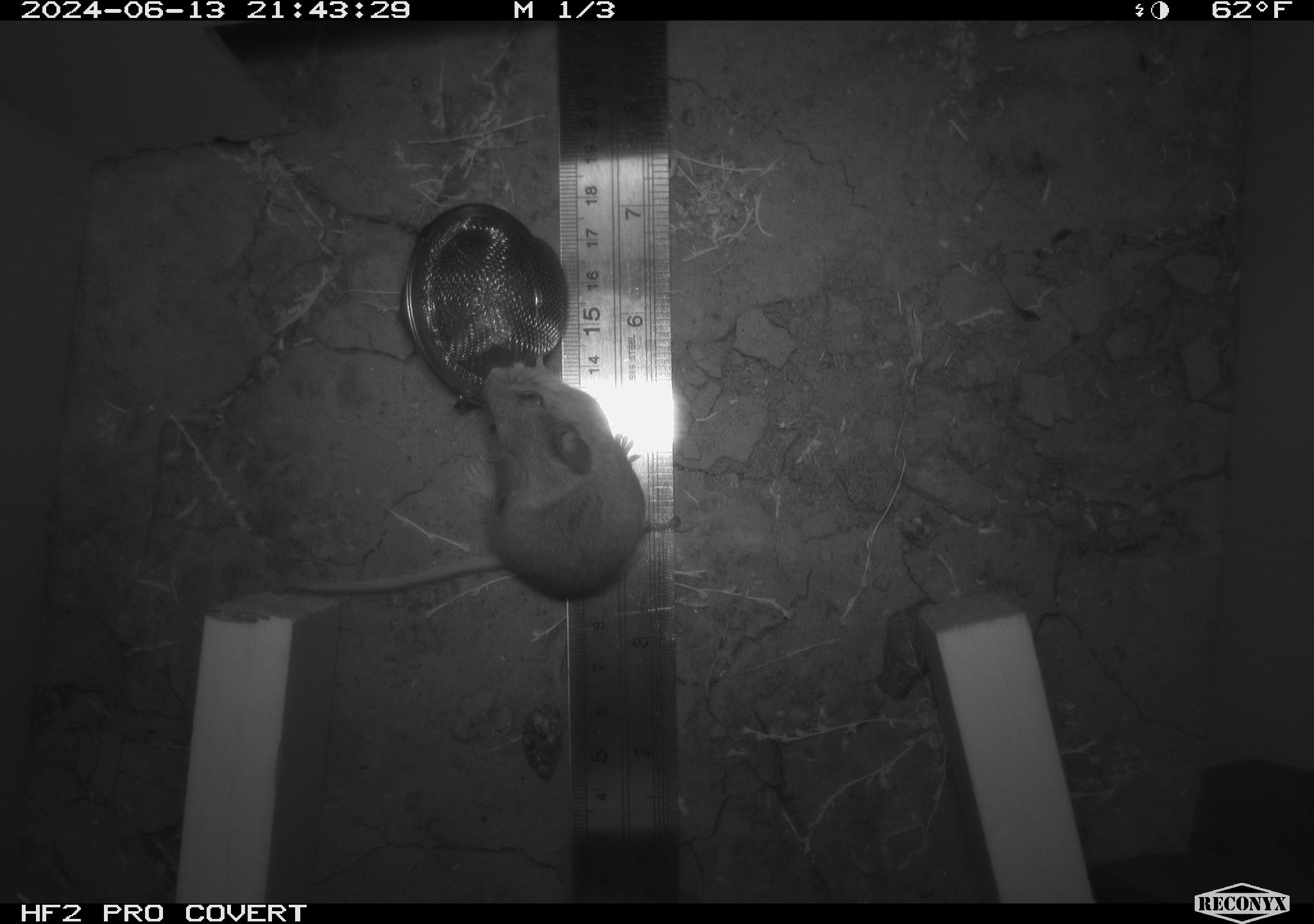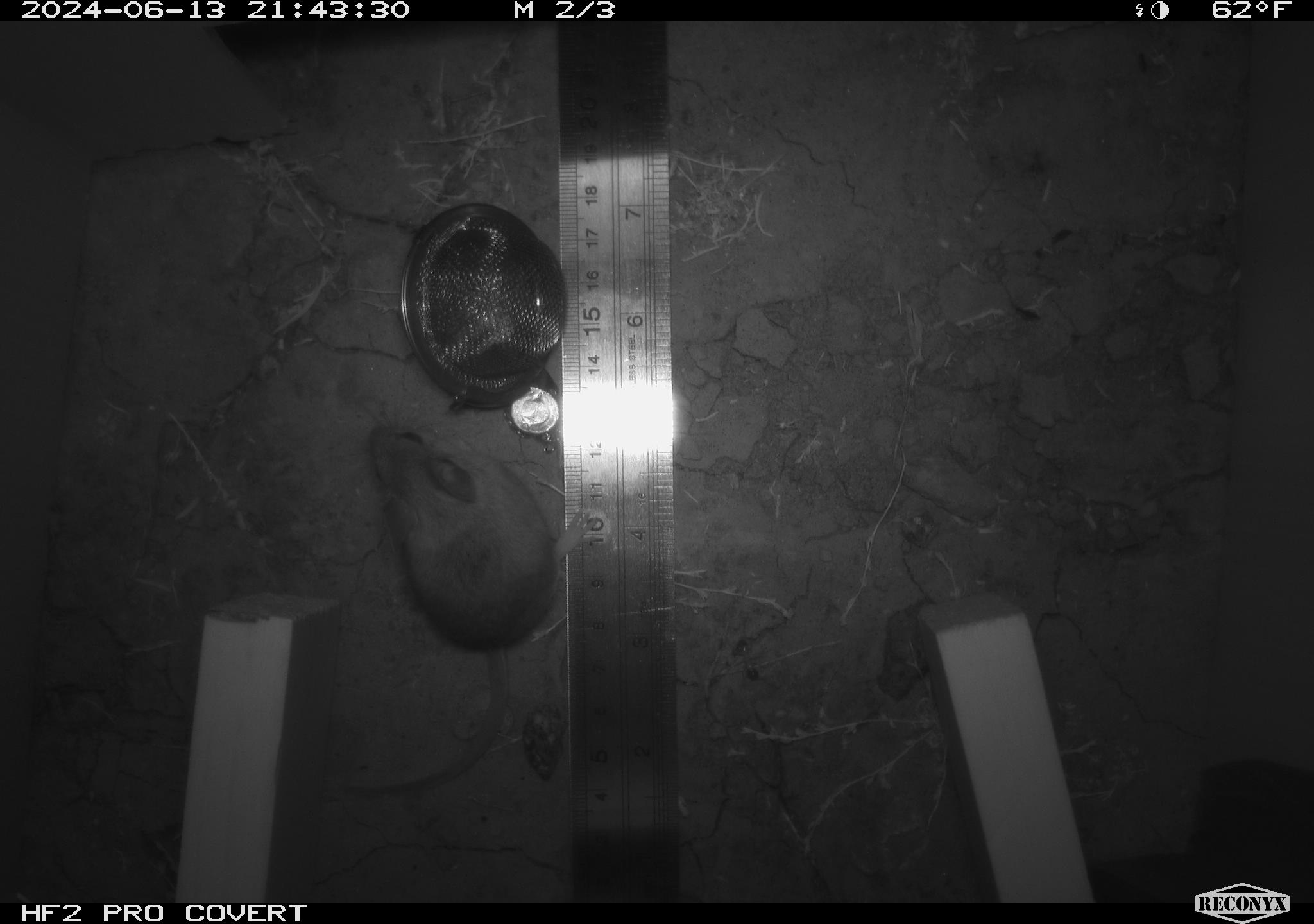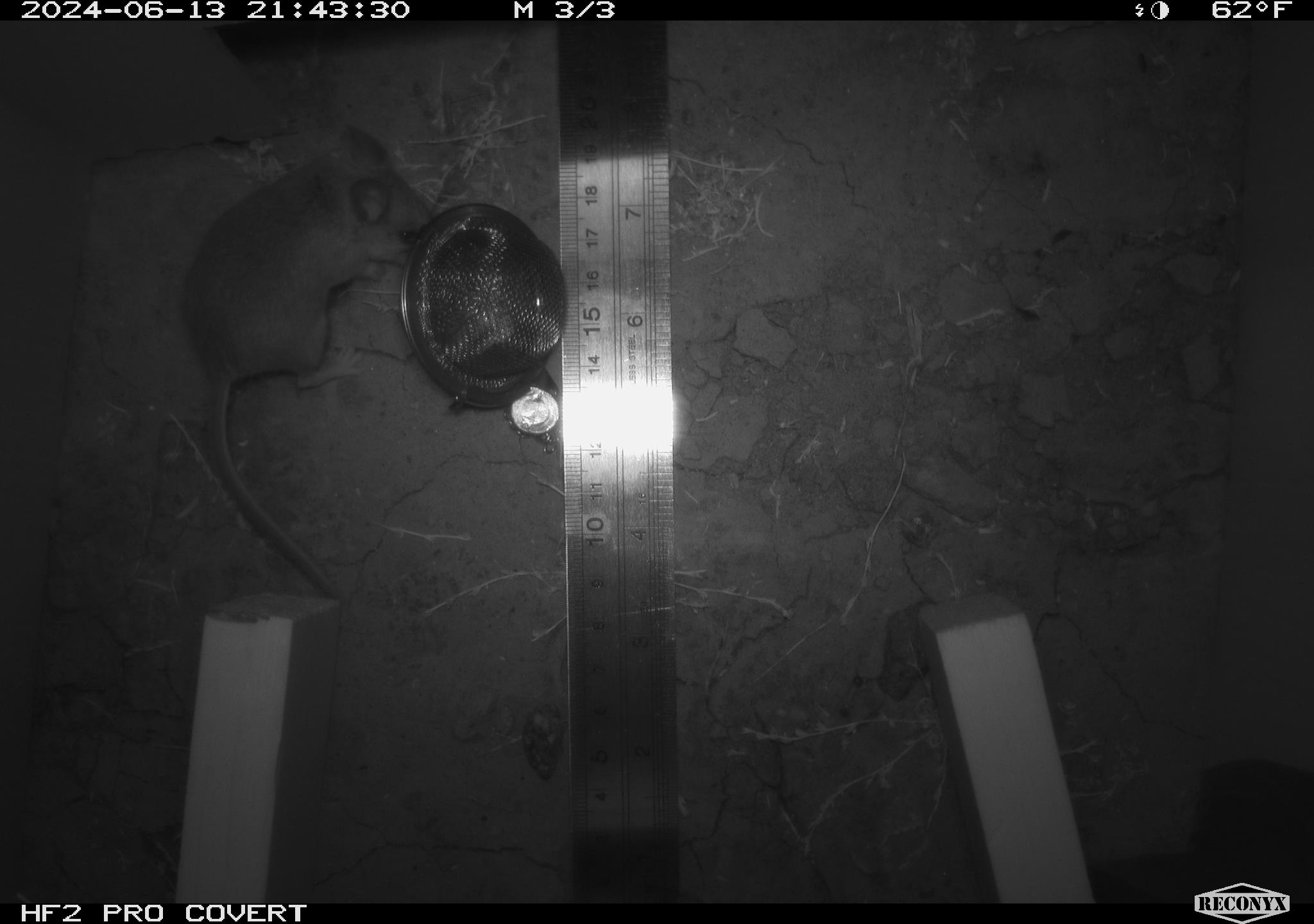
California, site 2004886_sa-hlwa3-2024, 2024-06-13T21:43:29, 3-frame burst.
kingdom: Animalia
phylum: Chordata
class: Mammalia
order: Rodentia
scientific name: Rodentia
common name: mouse species